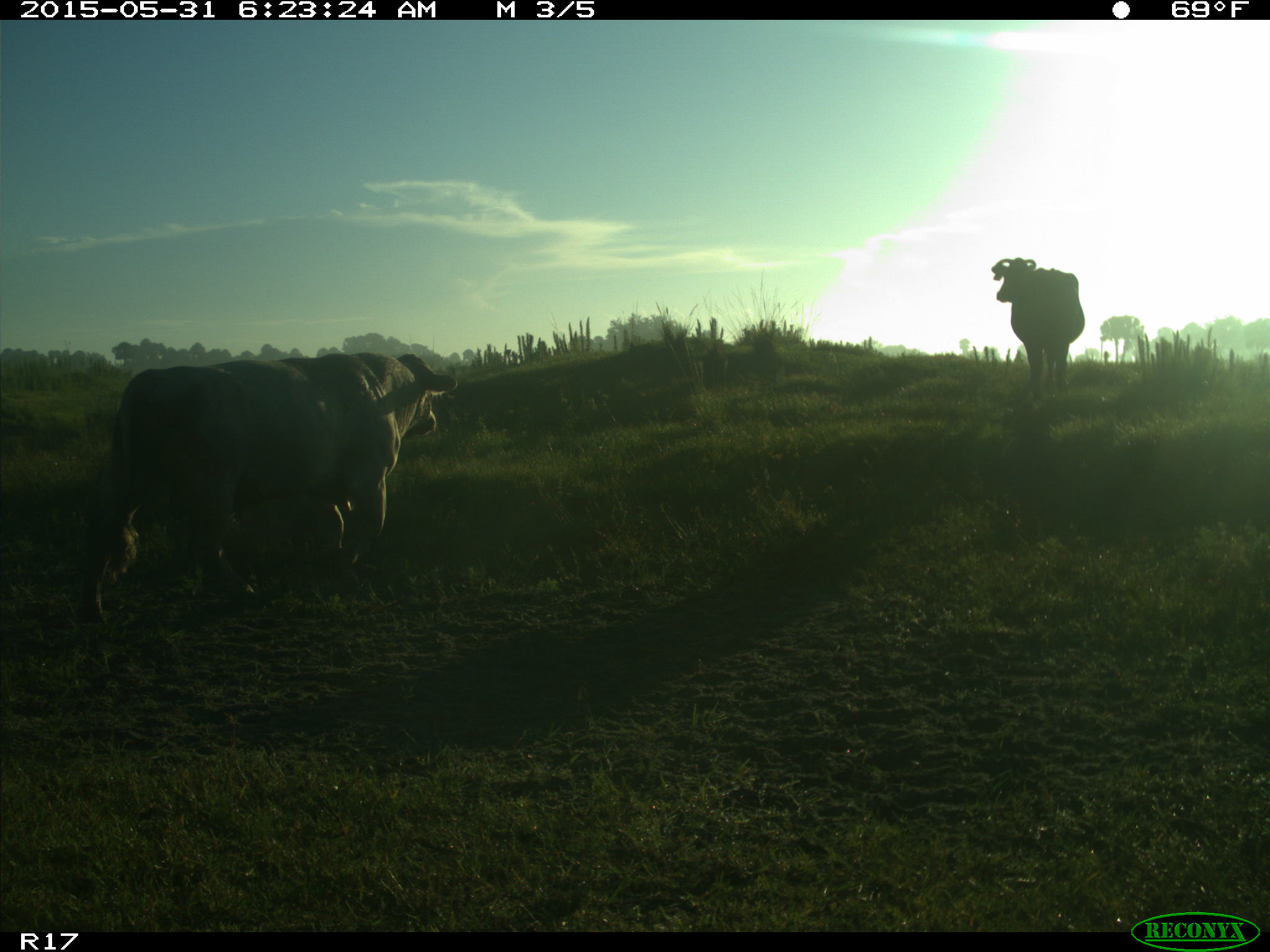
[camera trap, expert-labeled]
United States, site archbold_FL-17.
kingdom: Animalia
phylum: Chordata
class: Mammalia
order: Artiodactyla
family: Bovidae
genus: Bos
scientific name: Bos taurus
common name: domestic cow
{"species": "Bos taurus (domestic cow)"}